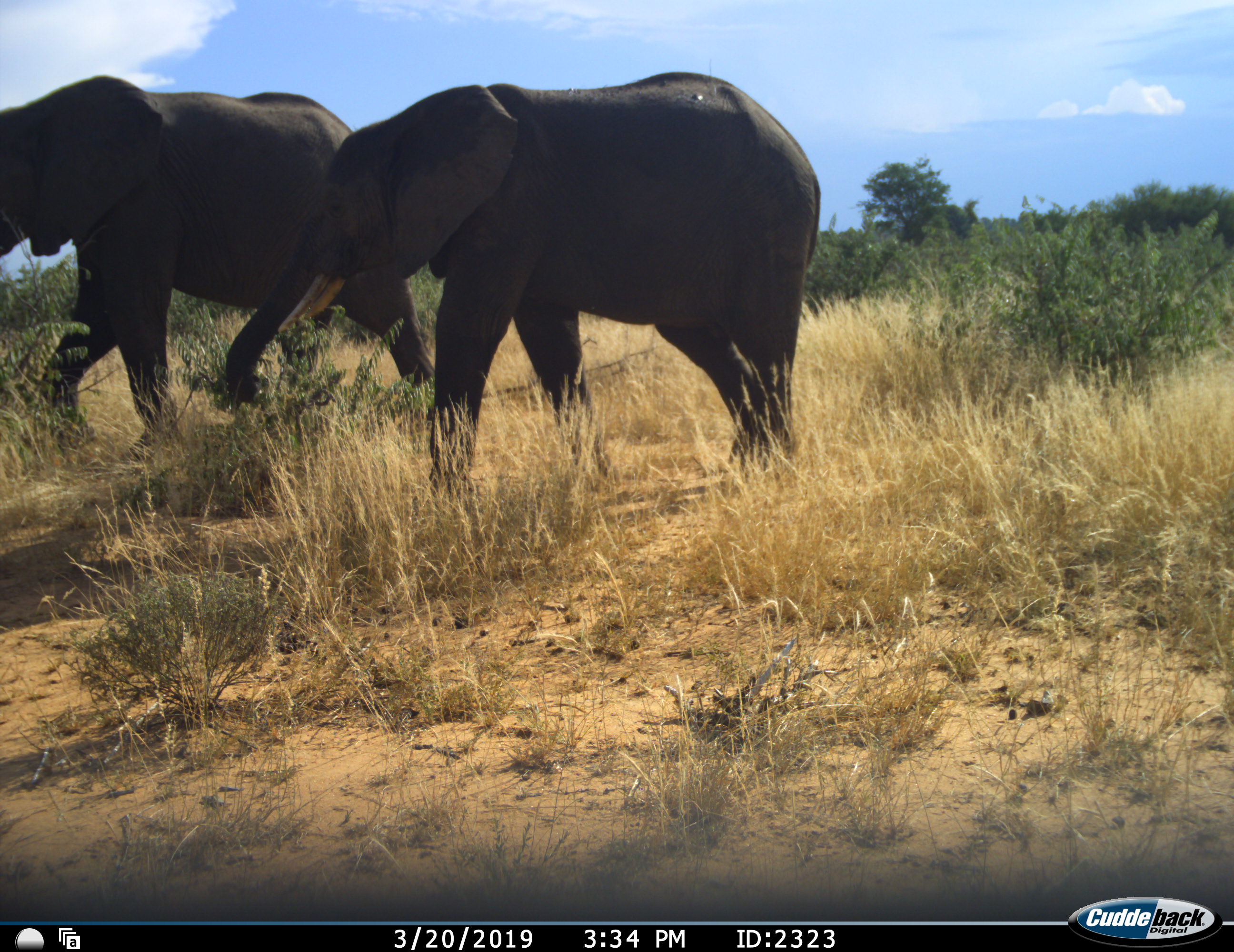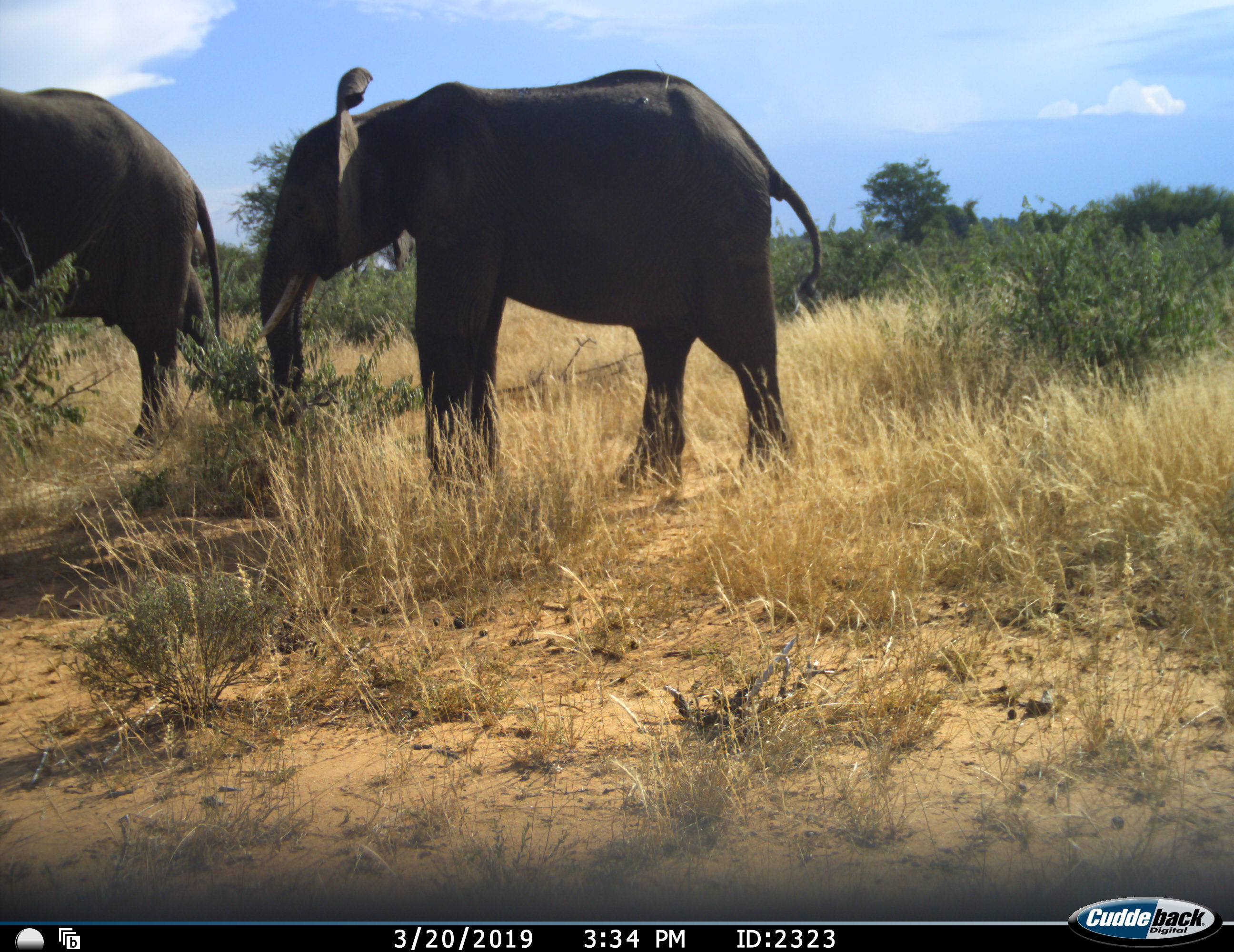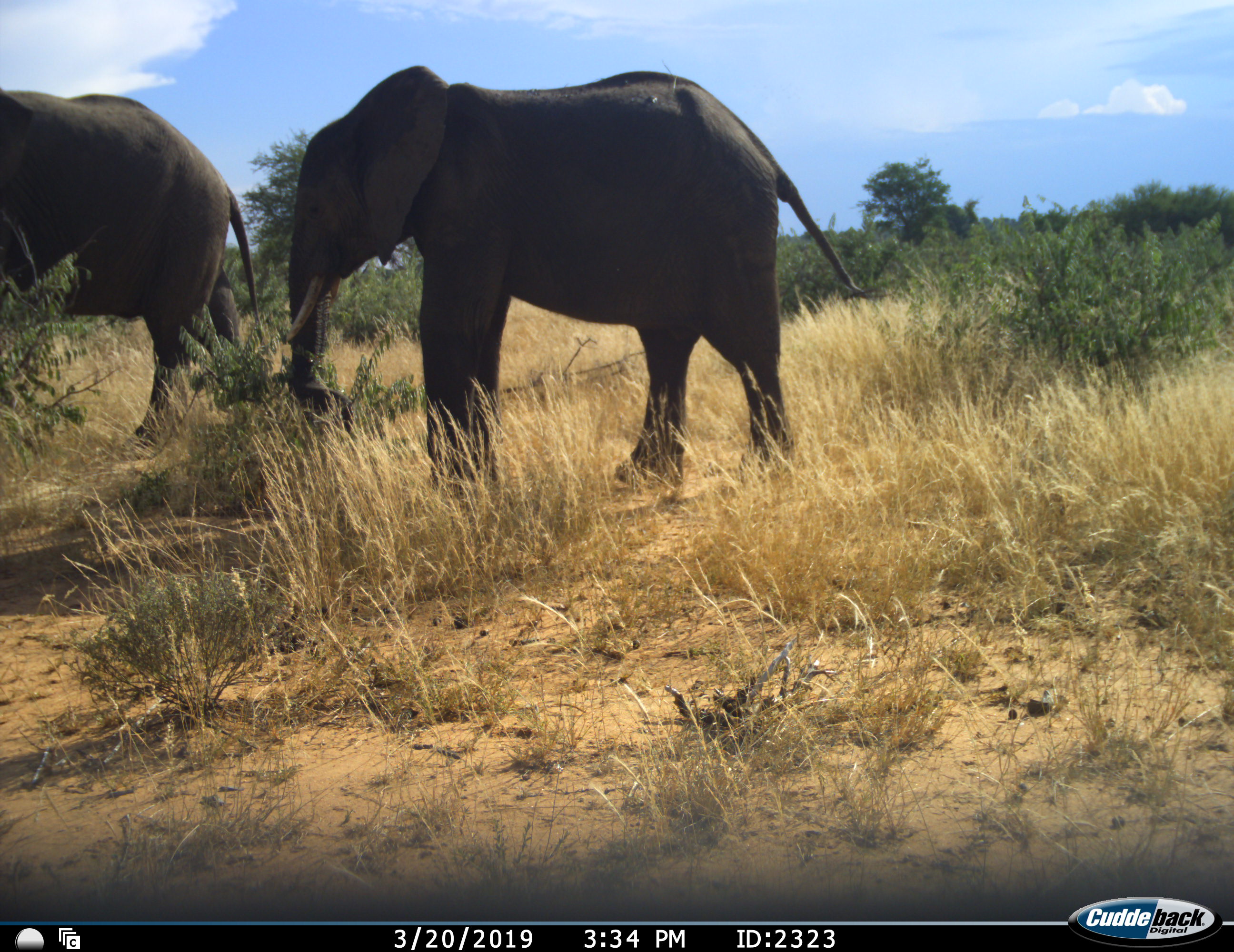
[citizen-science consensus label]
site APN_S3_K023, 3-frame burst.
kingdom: Animalia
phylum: Chordata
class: Mammalia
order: Proboscidea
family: Elephantidae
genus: Loxodonta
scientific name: Loxodonta africana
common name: african bush elephant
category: elephant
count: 2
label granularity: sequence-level